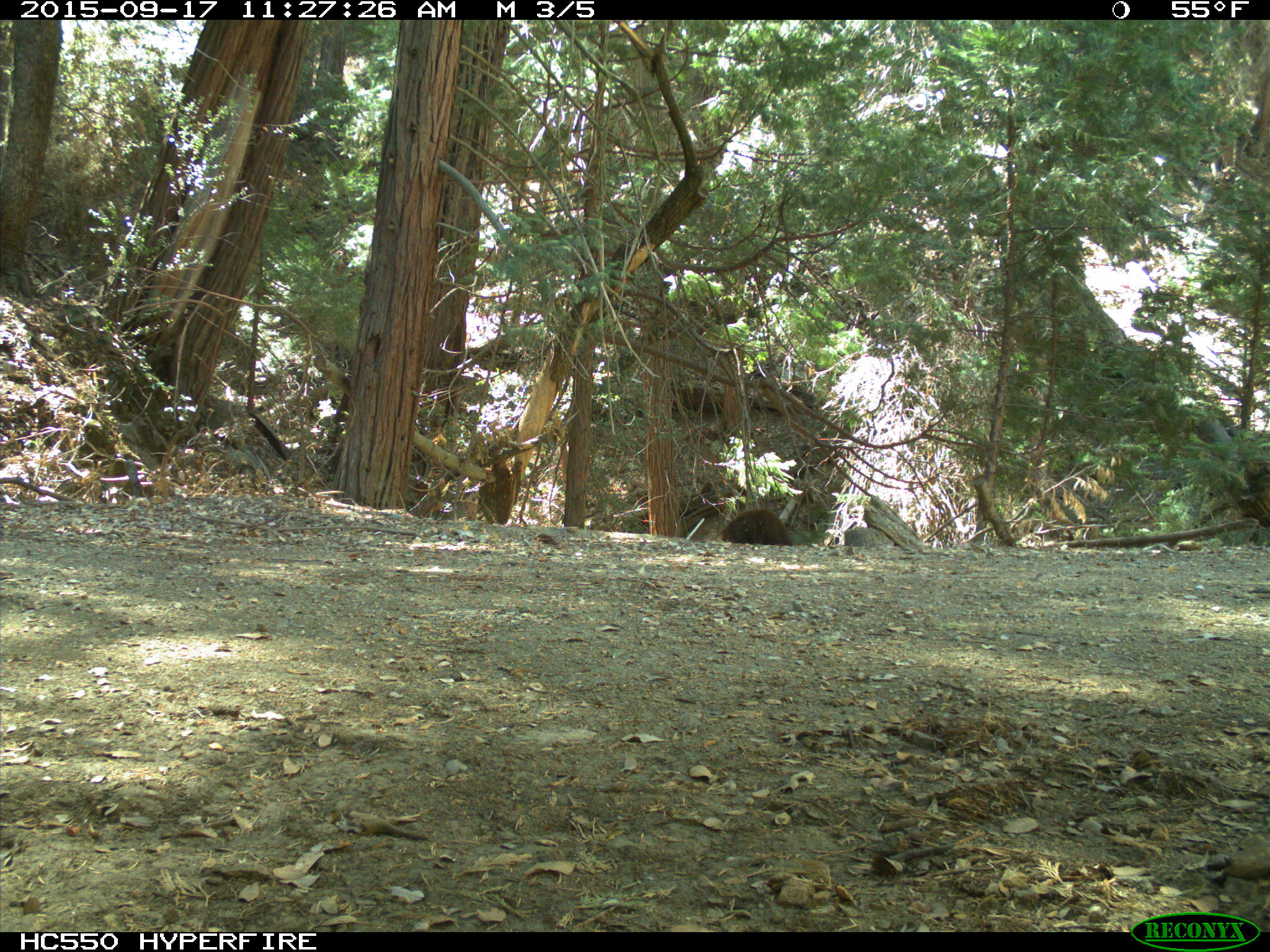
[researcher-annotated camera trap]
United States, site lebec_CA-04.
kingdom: Animalia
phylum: Chordata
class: Mammalia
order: Carnivora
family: Ursidae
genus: Ursus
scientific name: Ursus americanus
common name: american black bear